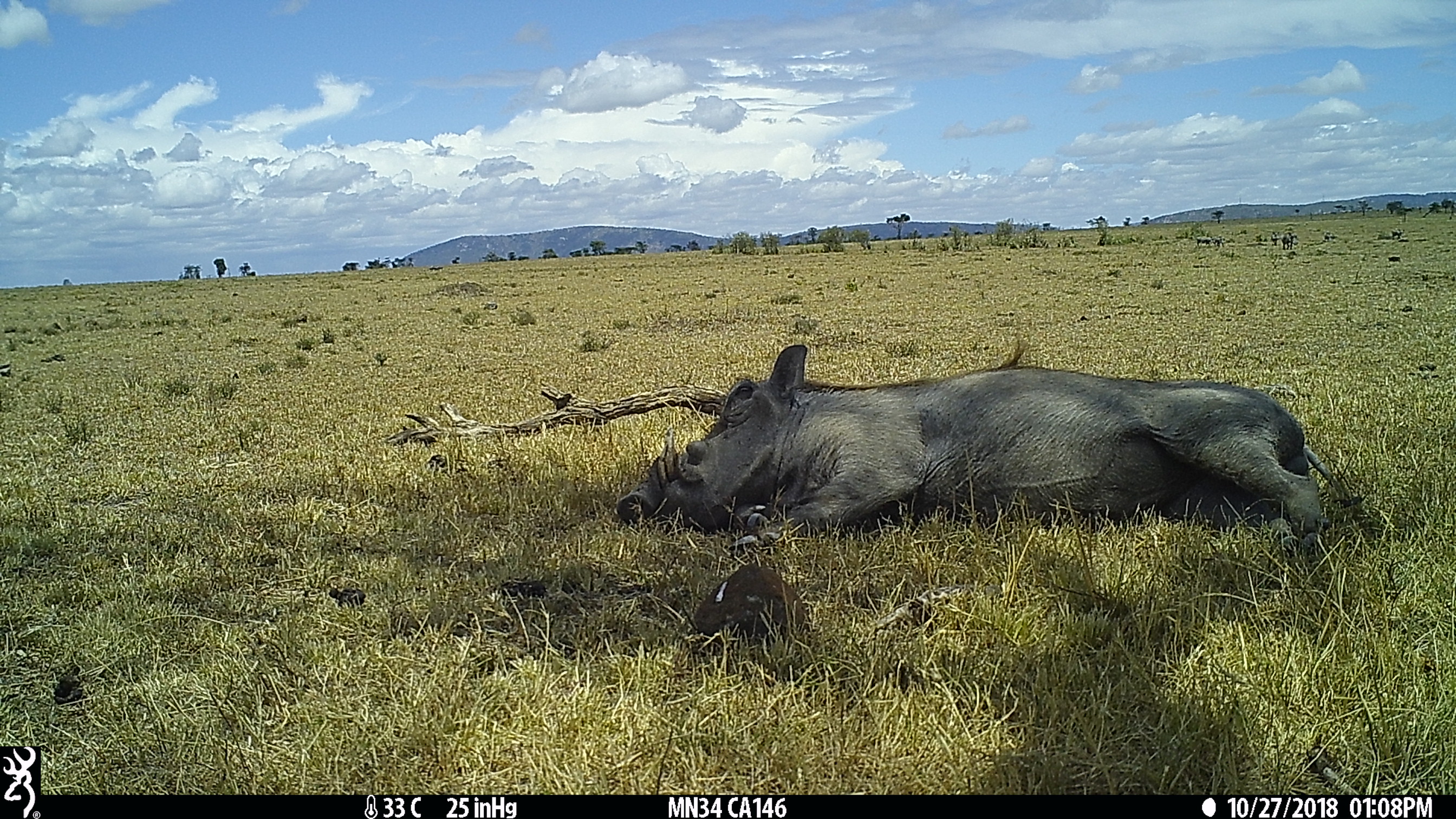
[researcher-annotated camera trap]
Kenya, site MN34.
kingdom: Animalia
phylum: Chordata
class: Mammalia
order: Artiodactyla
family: Suidae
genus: Phacochoerus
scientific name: Phacochoerus africanus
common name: common warthog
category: warthog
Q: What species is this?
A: Warthog (common warthog) (Phacochoerus africanus).